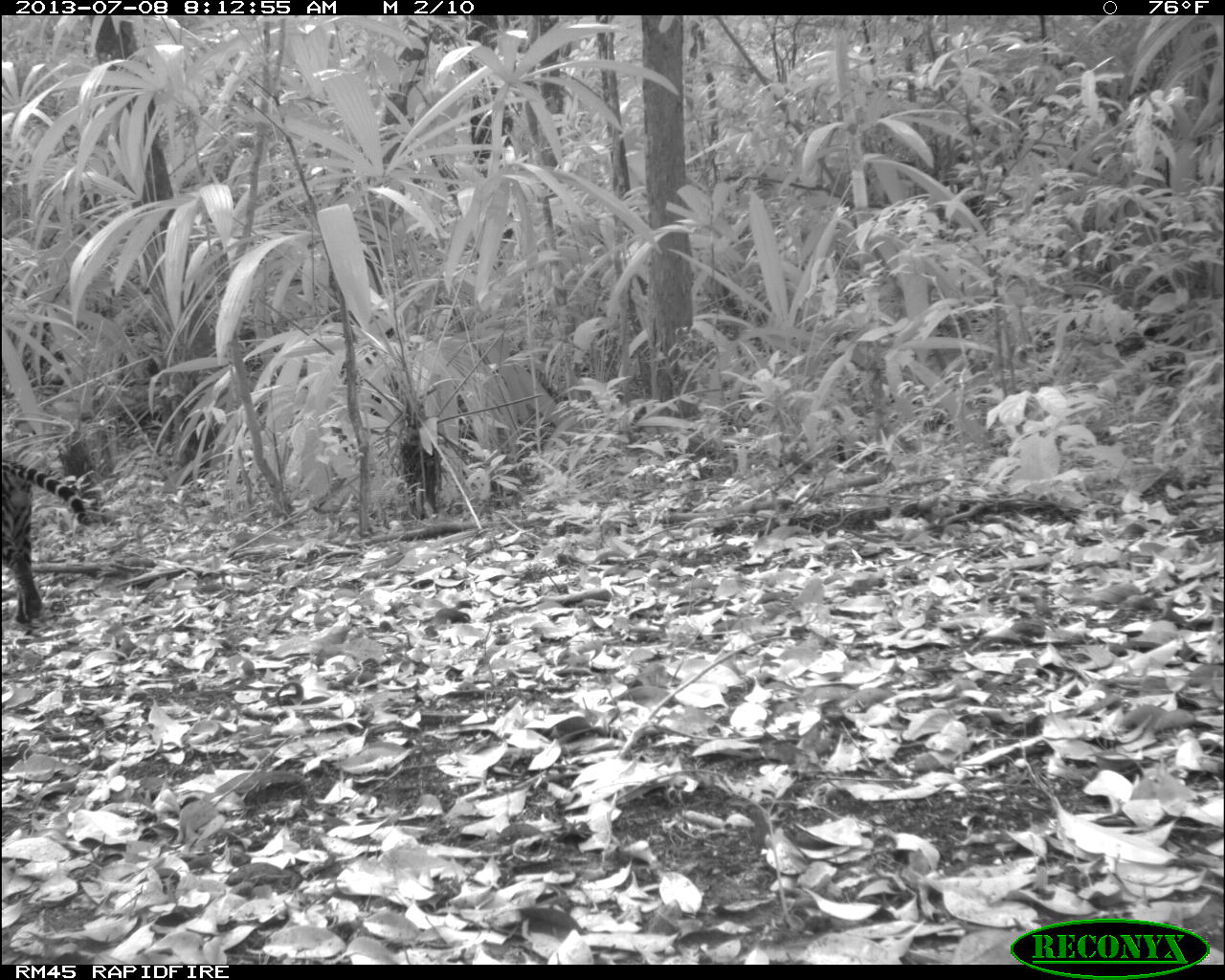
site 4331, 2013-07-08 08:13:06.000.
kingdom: Animalia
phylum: Chordata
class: Mammalia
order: Carnivora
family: Felidae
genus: Leopardus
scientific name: Leopardus pardalis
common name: ocelot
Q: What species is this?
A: Leopardus pardalis (ocelot).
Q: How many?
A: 1.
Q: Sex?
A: Male.